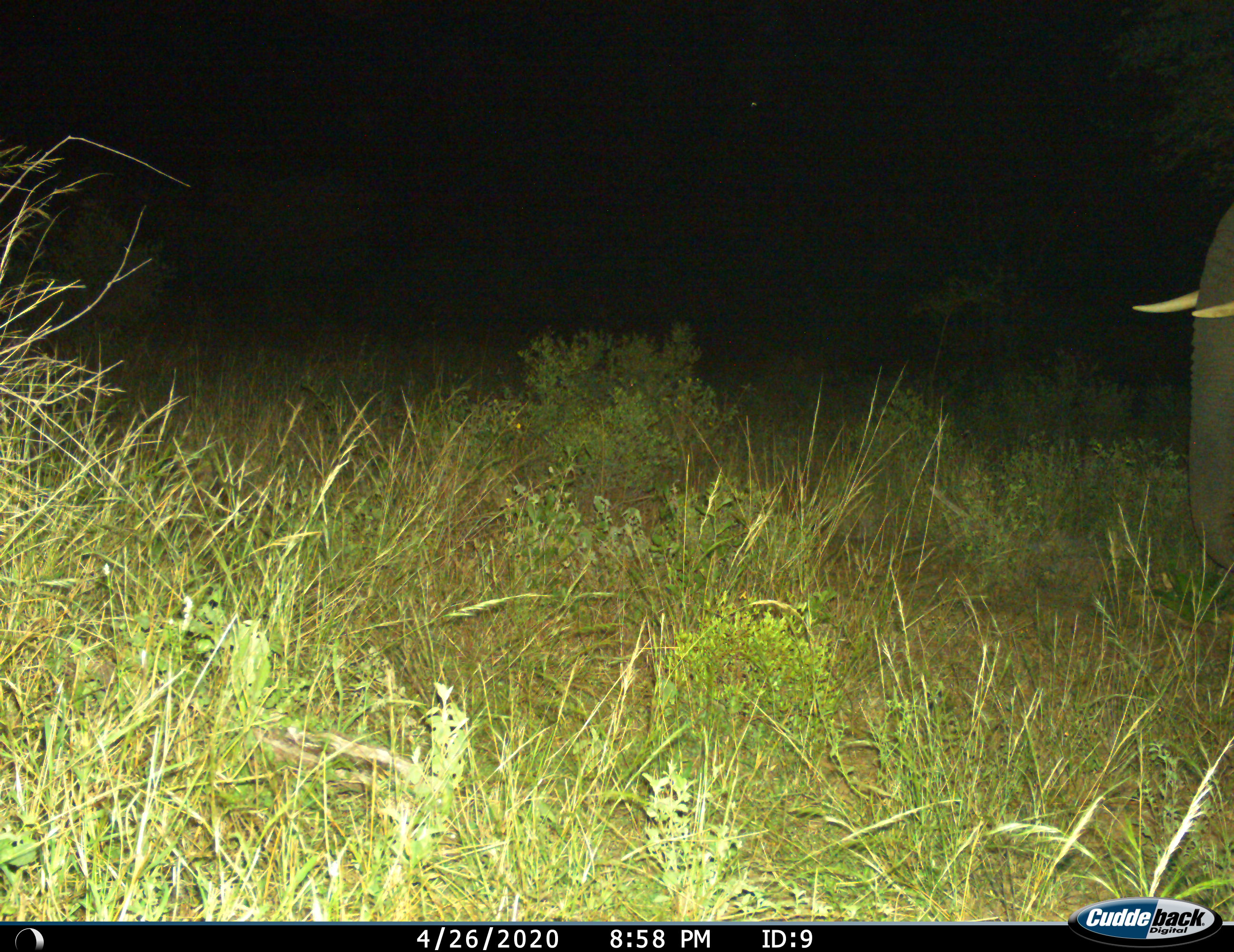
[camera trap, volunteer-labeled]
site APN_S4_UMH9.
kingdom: Animalia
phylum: Chordata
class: Mammalia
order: Proboscidea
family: Elephantidae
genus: Loxodonta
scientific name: Loxodonta africana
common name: african bush elephant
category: elephant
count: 1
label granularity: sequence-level